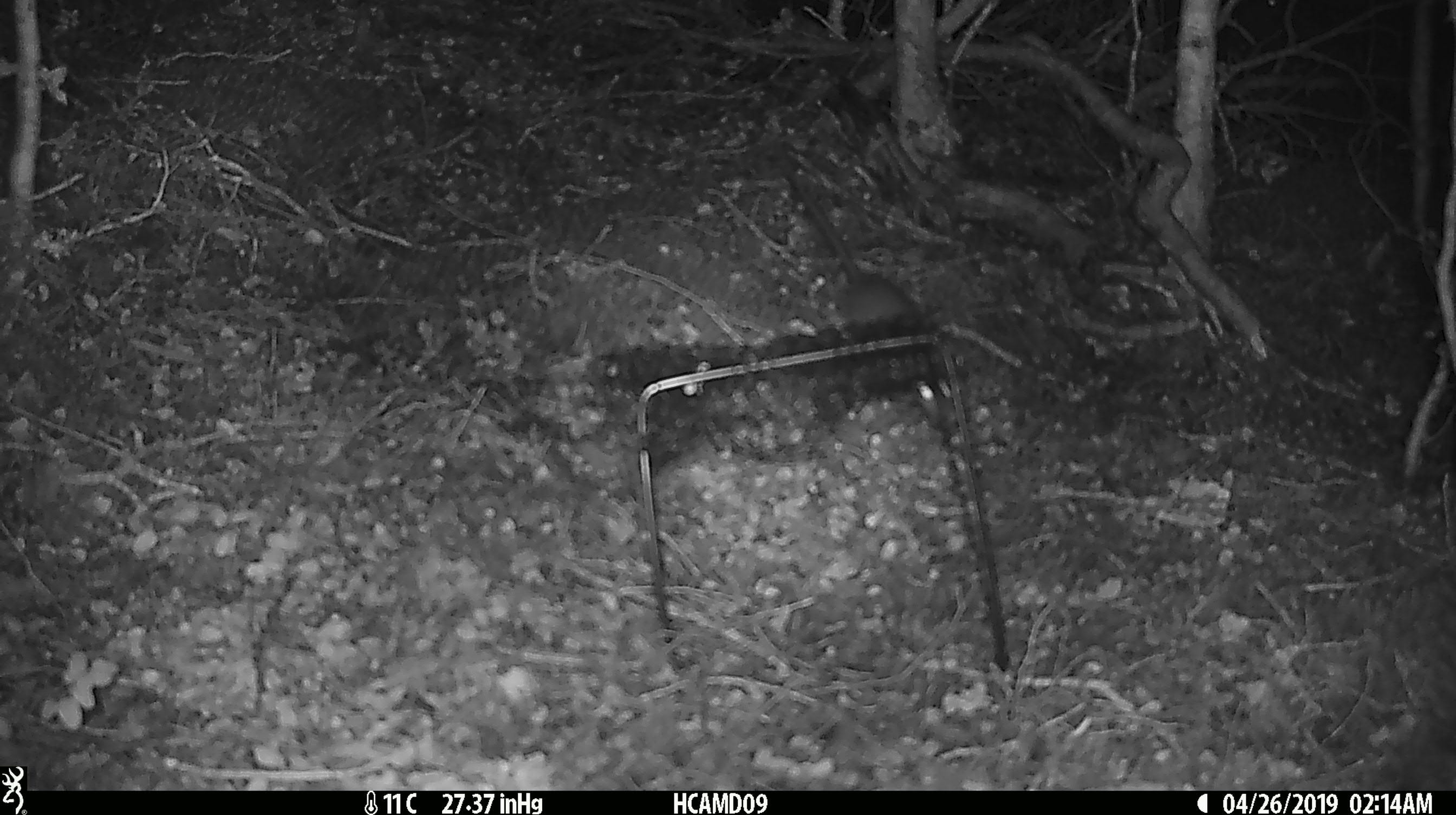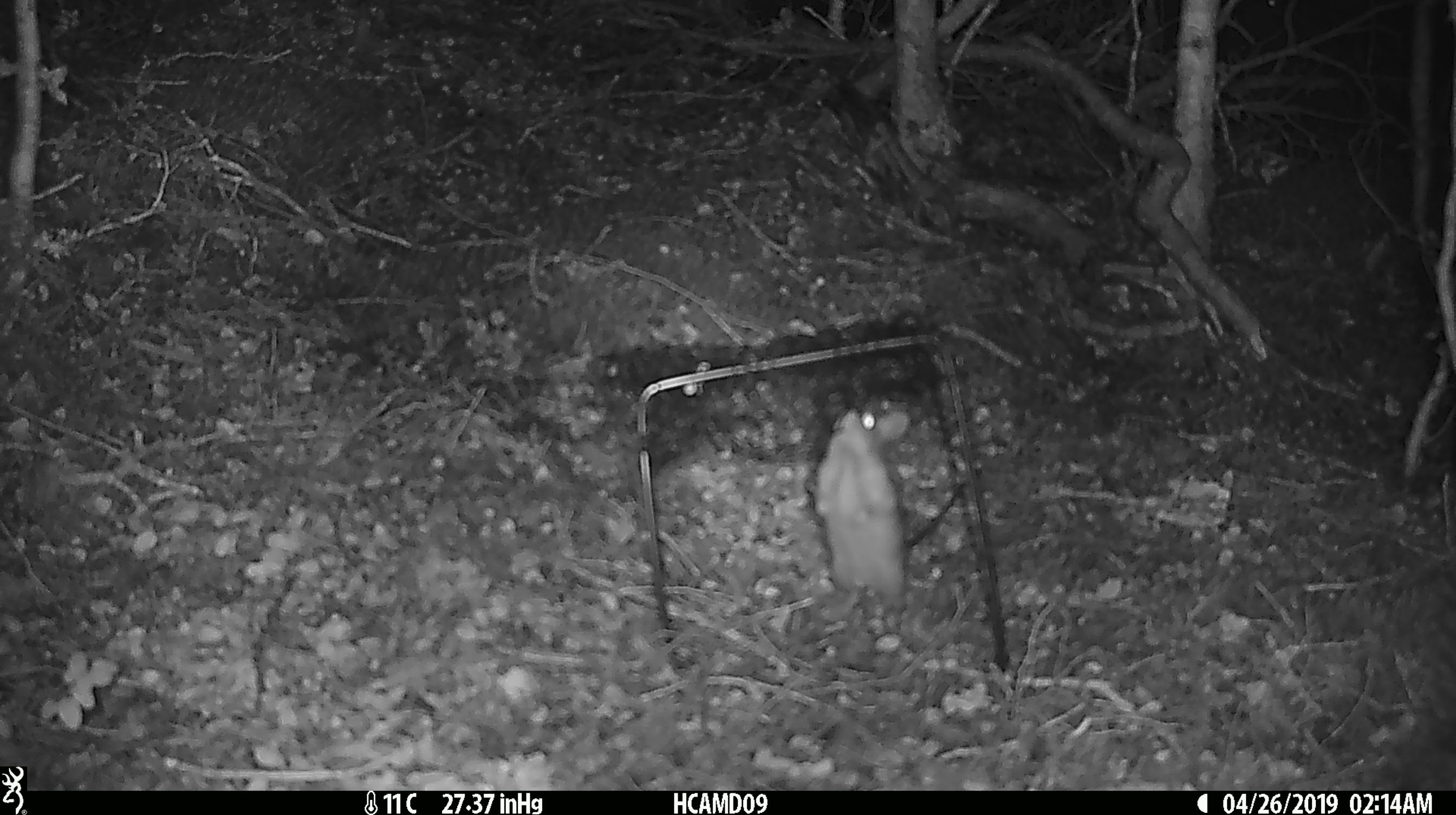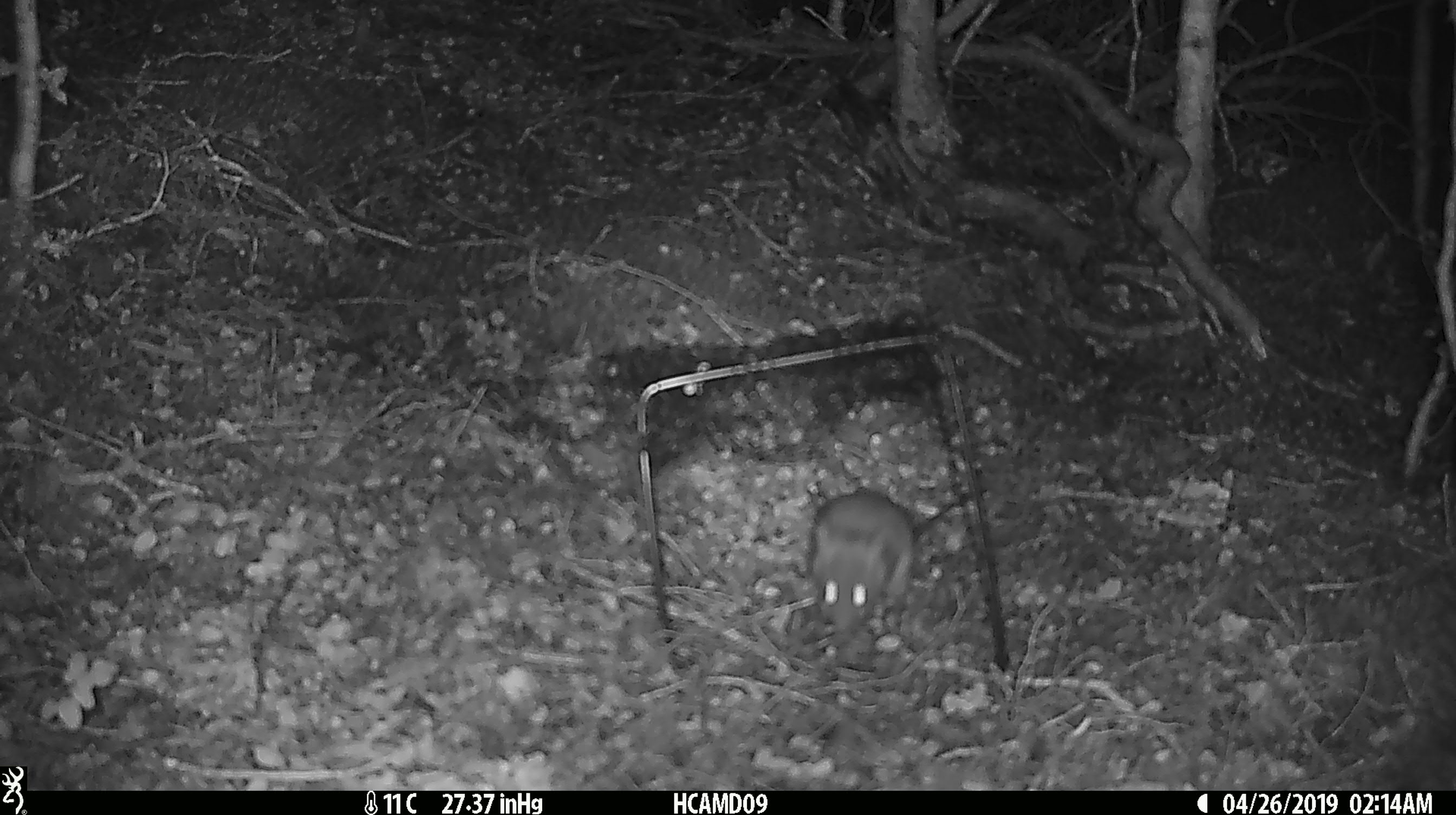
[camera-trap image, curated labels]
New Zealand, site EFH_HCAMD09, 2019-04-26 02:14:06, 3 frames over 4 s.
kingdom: Animalia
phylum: Chordata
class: Mammalia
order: Rodentia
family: Muridae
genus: Rattus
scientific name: Rattus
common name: rat